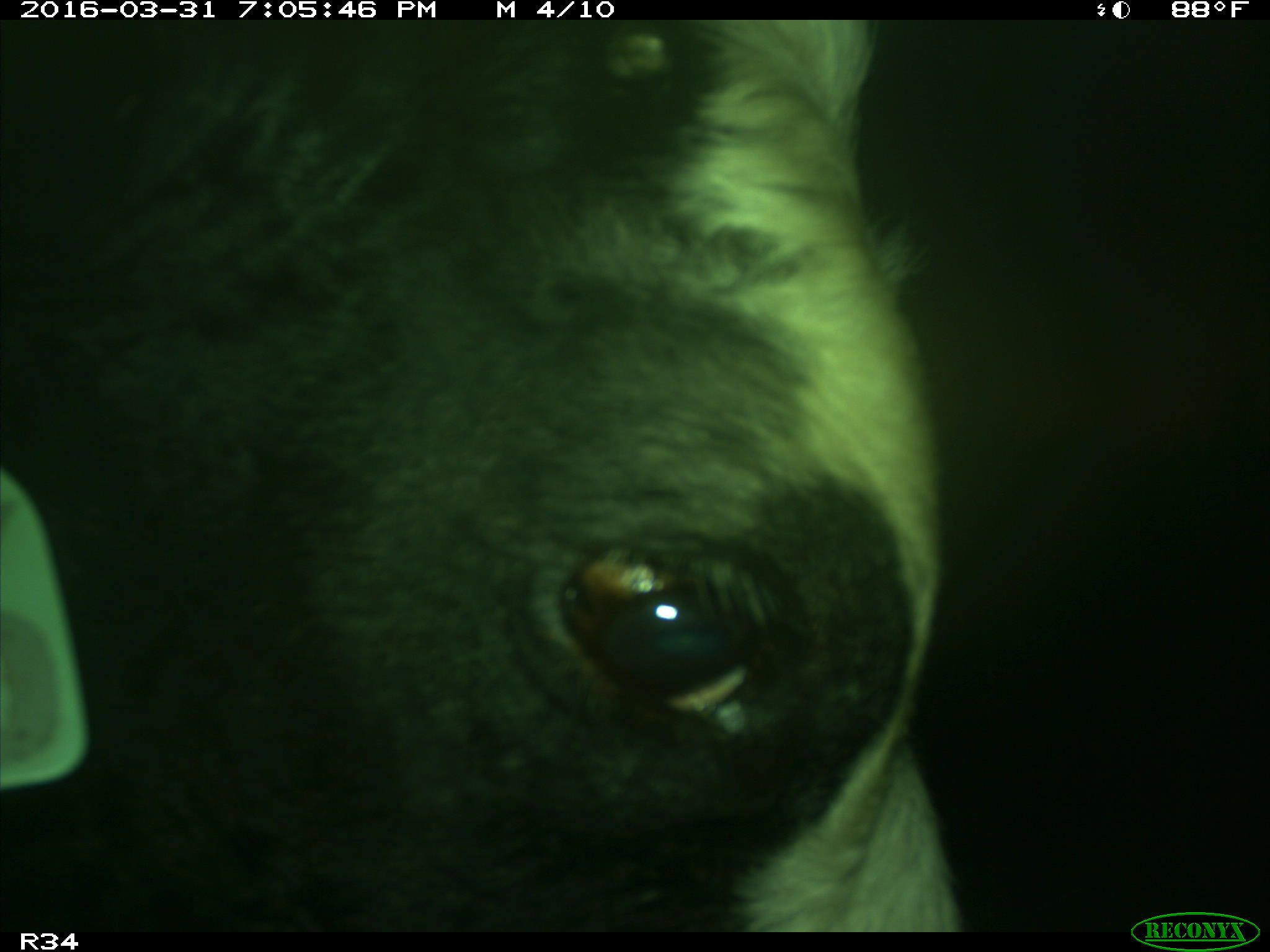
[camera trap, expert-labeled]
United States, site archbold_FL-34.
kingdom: Animalia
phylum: Chordata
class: Mammalia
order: Artiodactyla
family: Bovidae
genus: Bos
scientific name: Bos taurus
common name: domestic cow